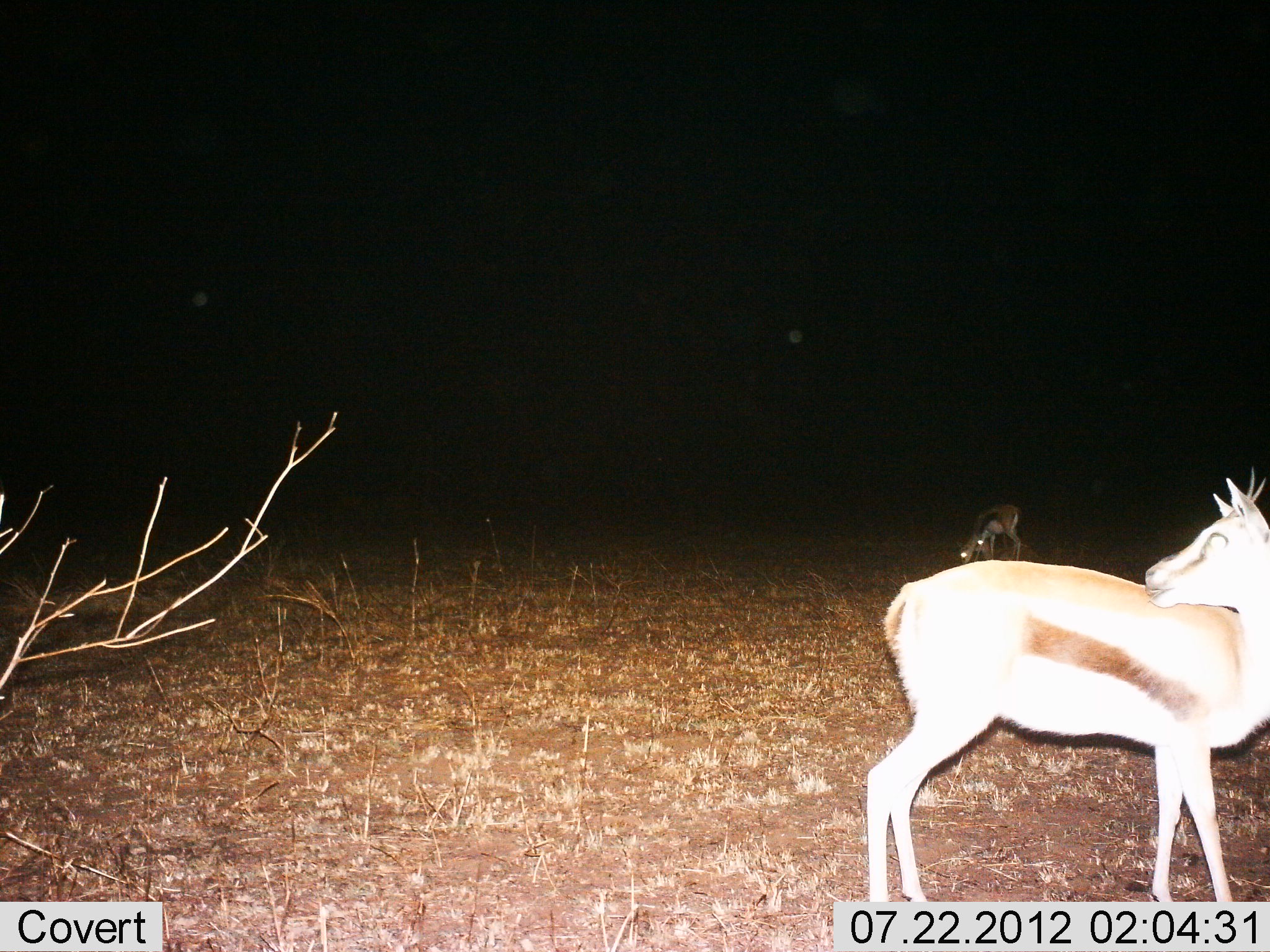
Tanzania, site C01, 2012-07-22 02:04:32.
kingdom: Animalia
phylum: Chordata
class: Mammalia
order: Artiodactyla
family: Bovidae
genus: Eudorcas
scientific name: Eudorcas thomsonii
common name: thomson's gazelle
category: gazellethomsons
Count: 2.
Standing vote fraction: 80%.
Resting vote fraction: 0%.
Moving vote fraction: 10%.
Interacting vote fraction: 0%.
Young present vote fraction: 10%.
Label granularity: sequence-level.